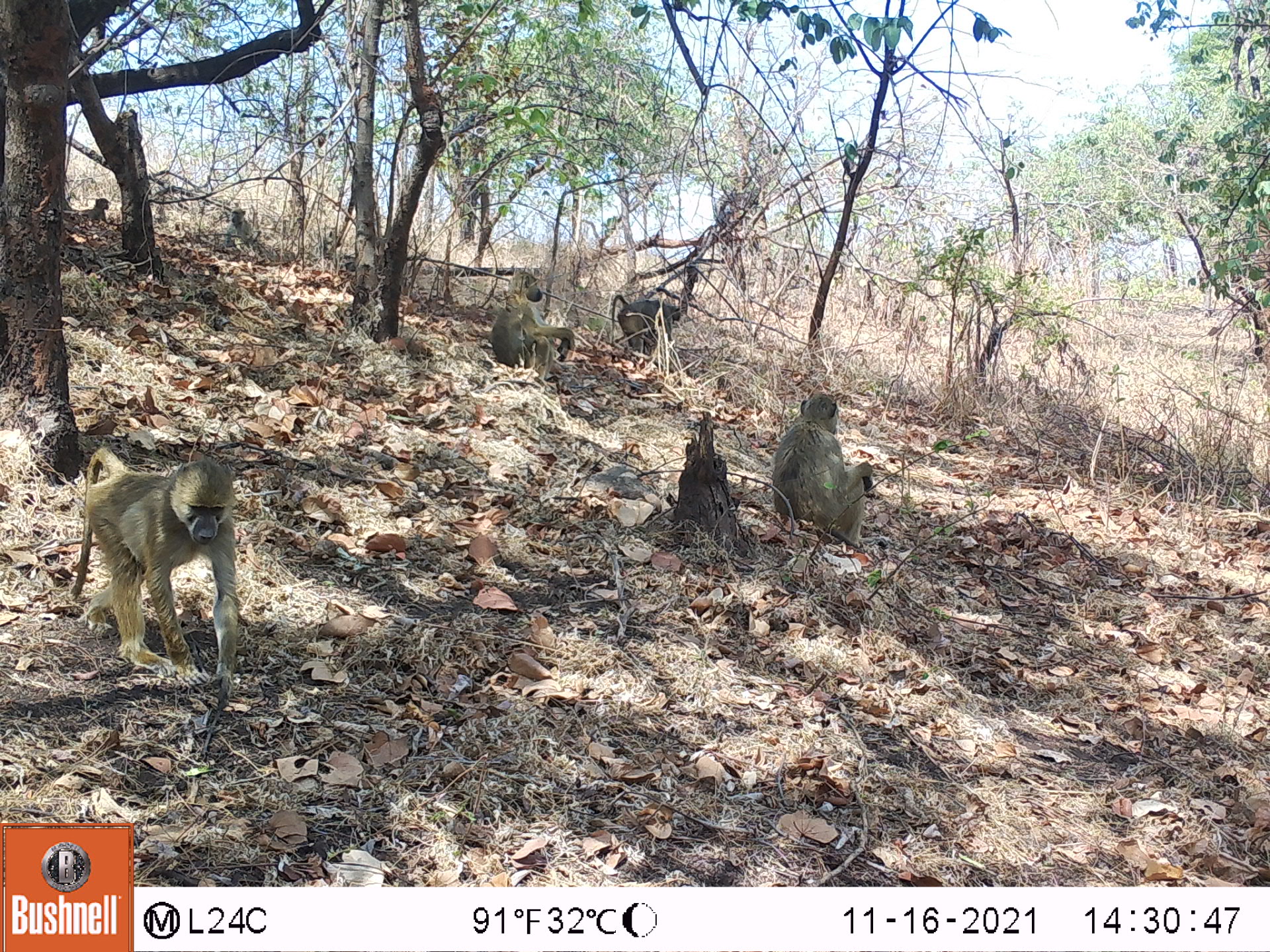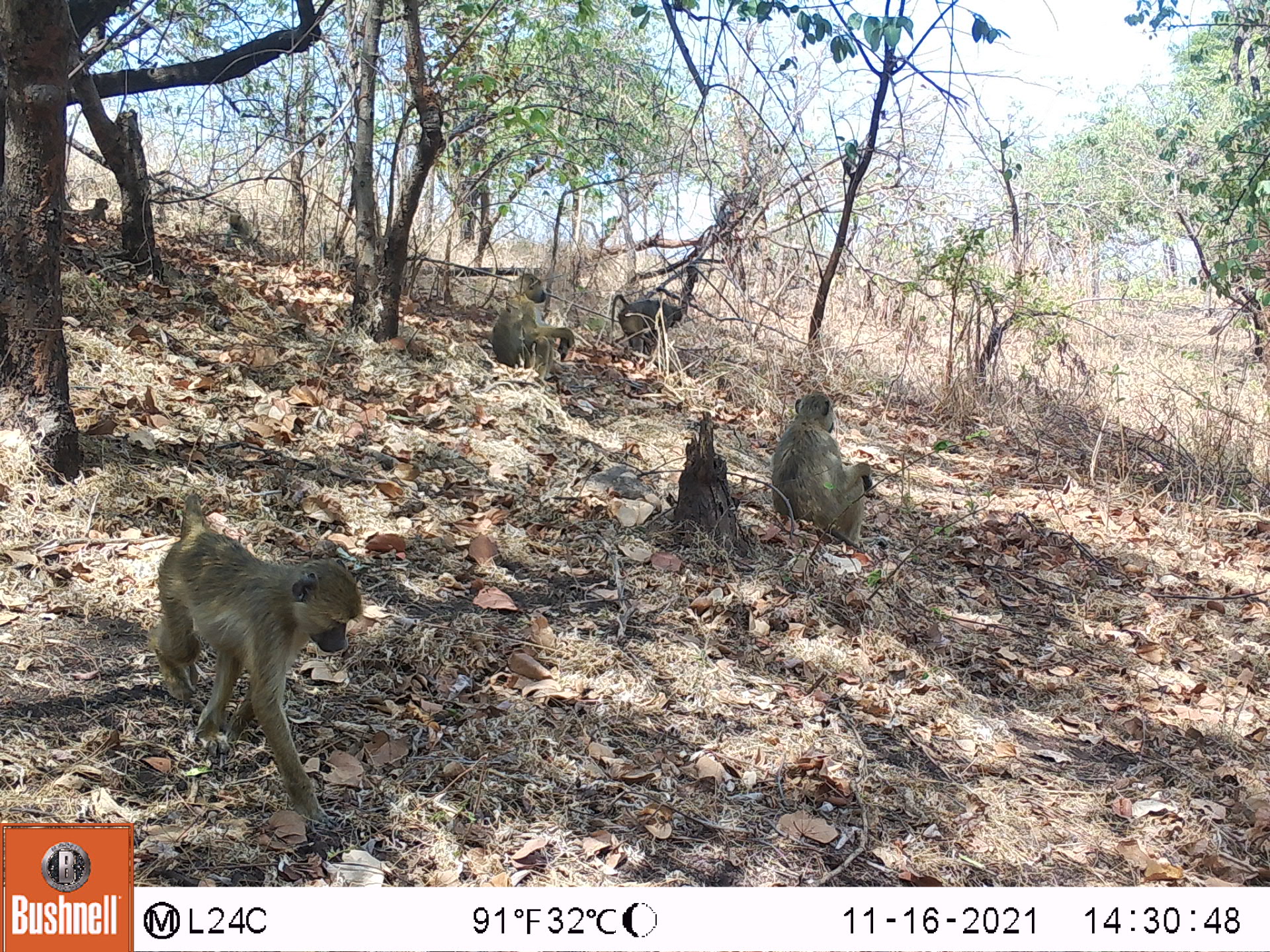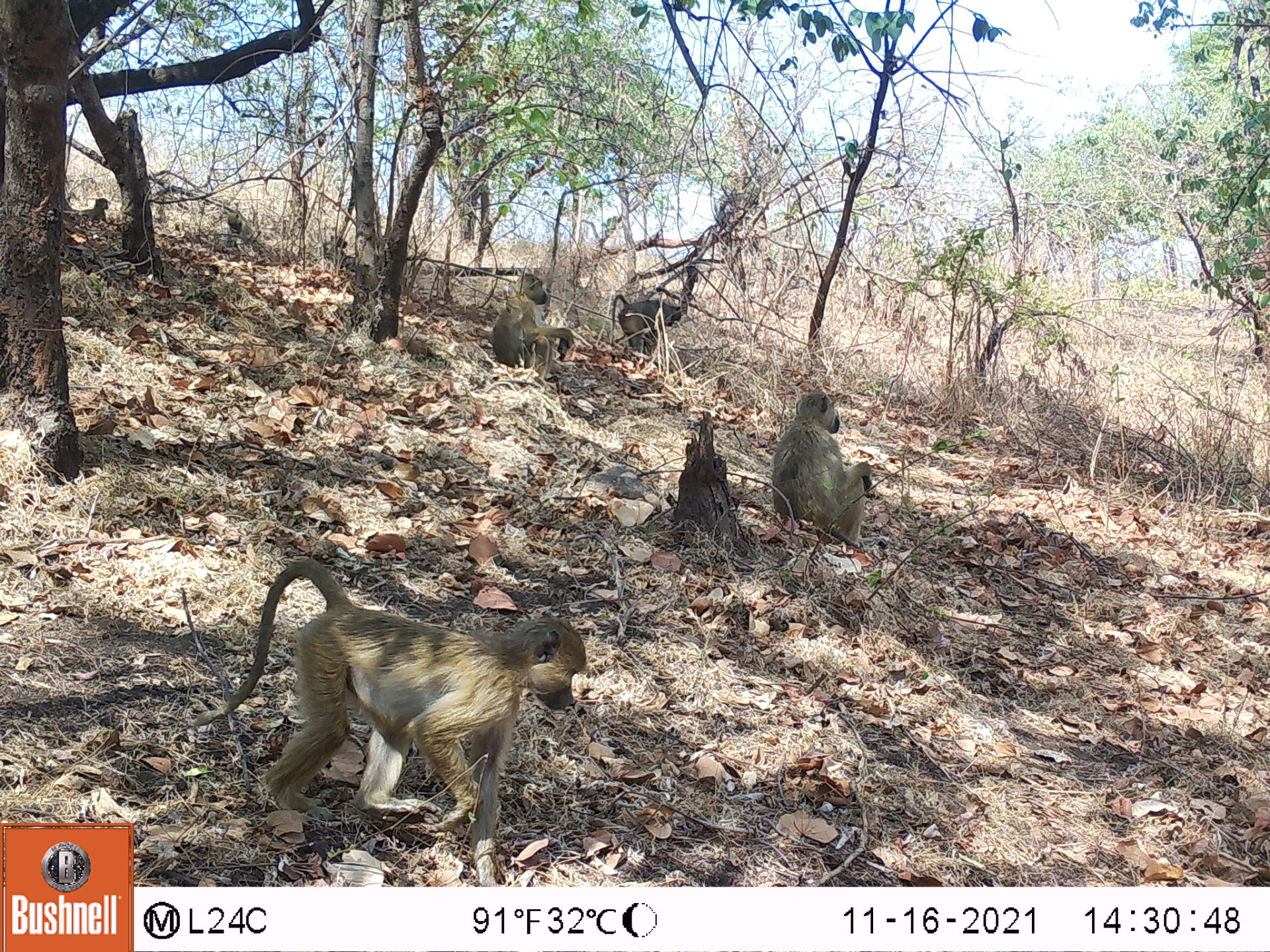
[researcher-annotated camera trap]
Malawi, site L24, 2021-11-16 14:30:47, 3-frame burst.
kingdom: Animalia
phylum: Chordata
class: Mammalia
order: Primates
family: Cercopithecidae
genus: Papio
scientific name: Papio cynocephalus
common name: yellow baboon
Yellow baboon (Papio cynocephalus), count 6.